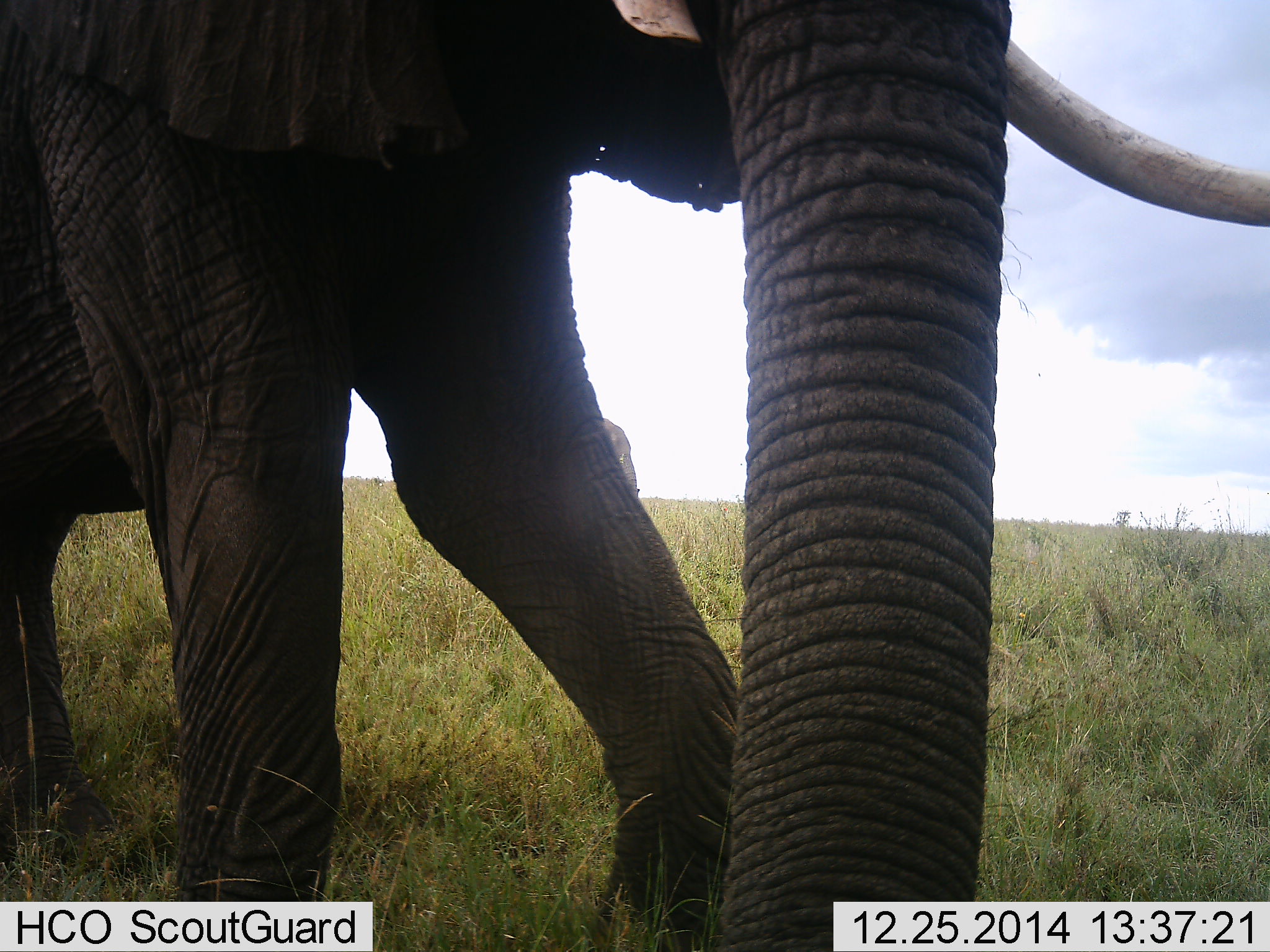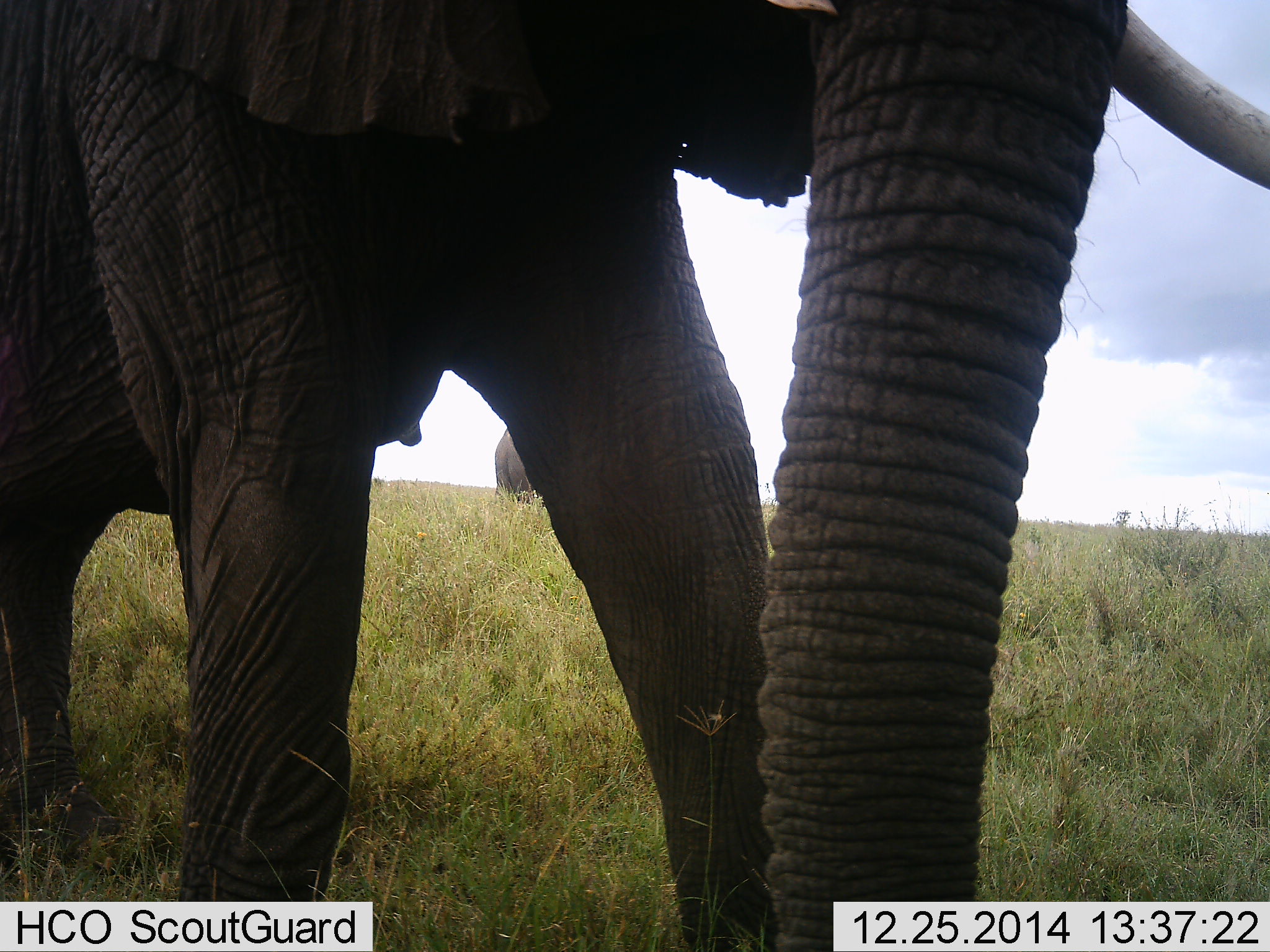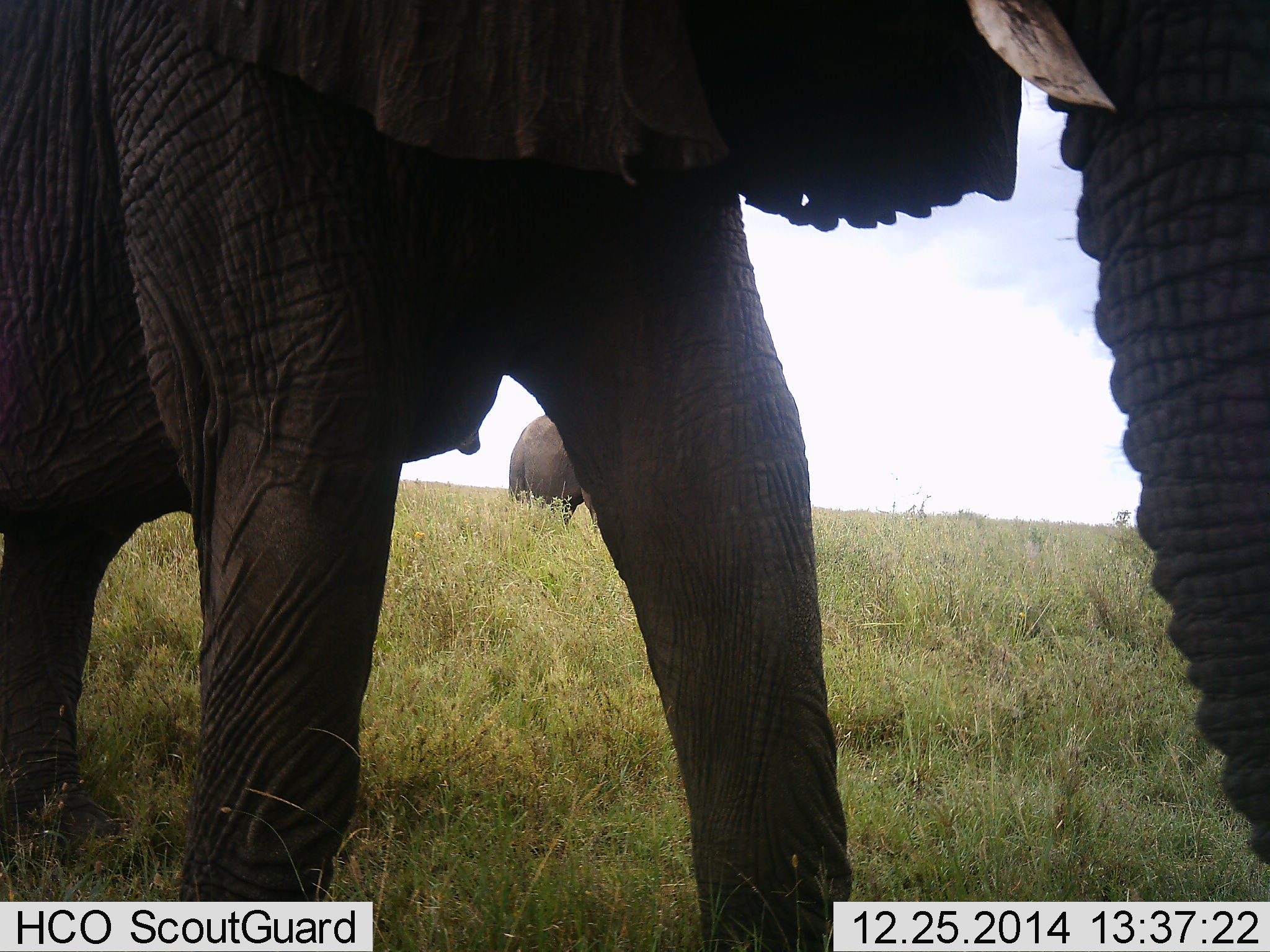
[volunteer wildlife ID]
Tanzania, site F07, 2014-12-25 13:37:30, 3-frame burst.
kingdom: Animalia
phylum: Chordata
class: Mammalia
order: Proboscidea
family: Elephantidae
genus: Loxodonta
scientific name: Loxodonta africana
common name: african bush elephant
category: elephant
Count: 2.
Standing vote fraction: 40%.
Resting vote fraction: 0%.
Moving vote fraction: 80%.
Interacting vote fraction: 0%.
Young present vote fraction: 0%.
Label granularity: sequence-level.